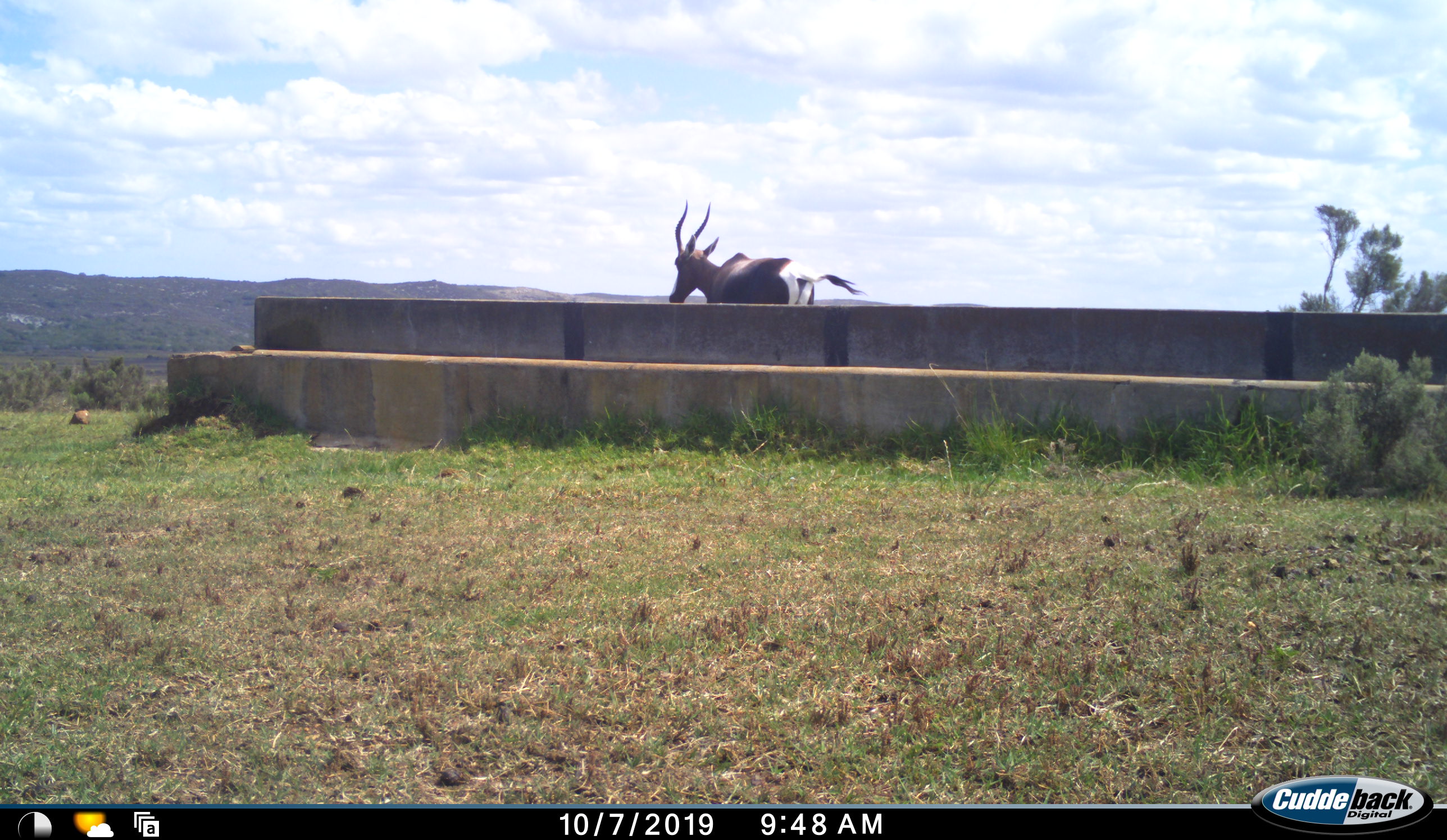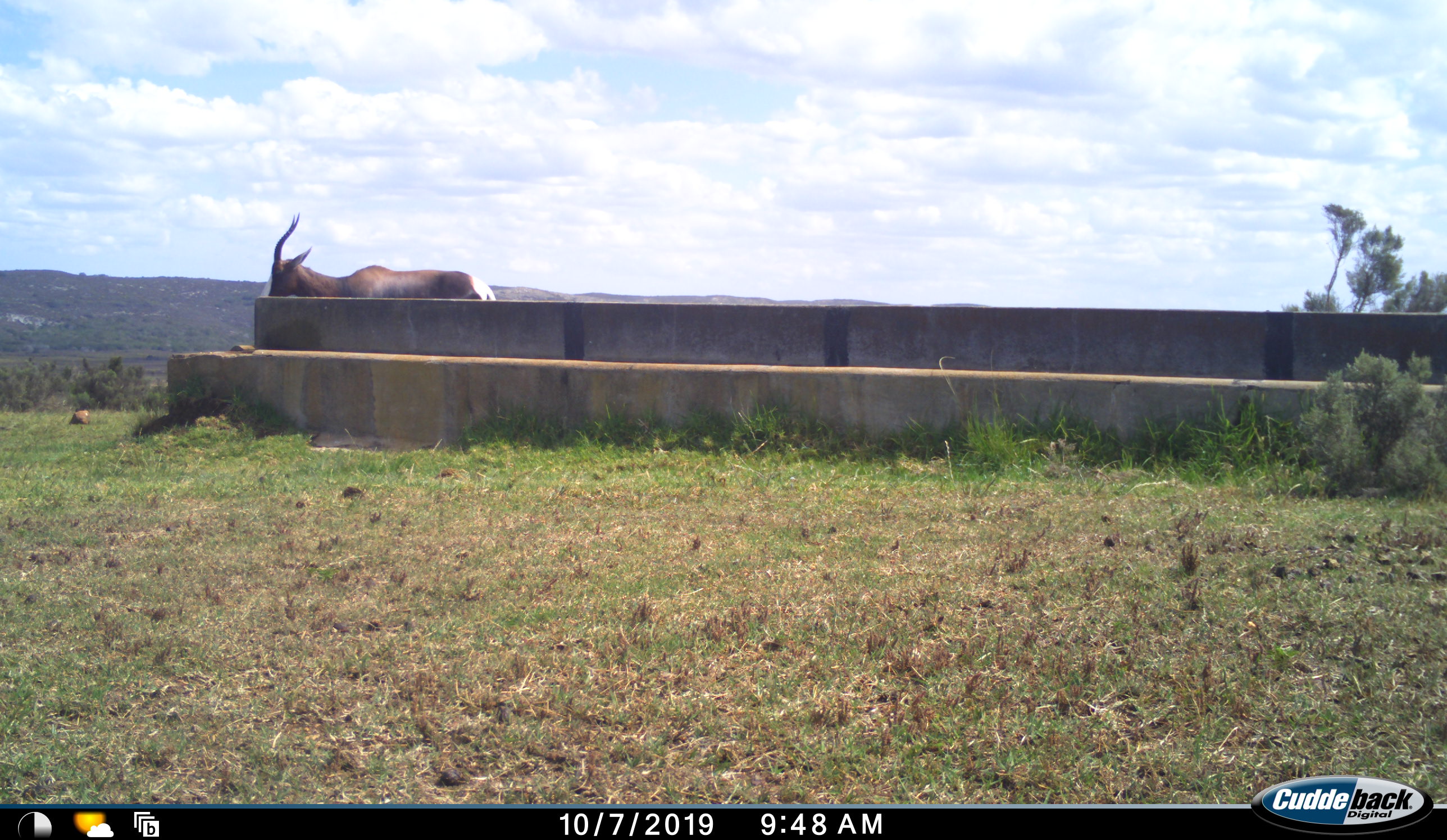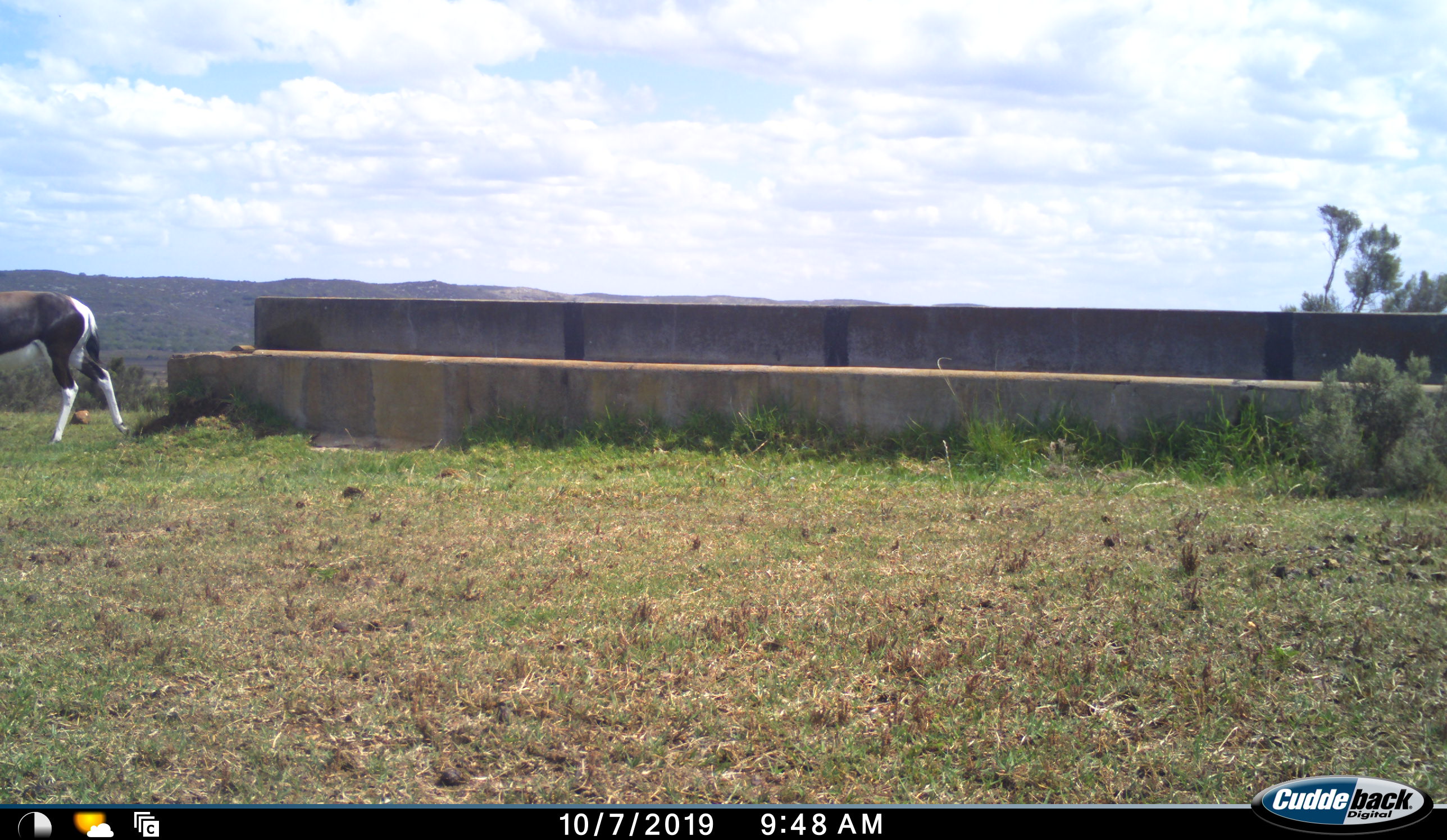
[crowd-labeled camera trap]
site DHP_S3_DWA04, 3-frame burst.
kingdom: Animalia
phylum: Chordata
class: Mammalia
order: Artiodactyla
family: Bovidae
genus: Damaliscus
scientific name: Damaliscus pygargus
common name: bontebok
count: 1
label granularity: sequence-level